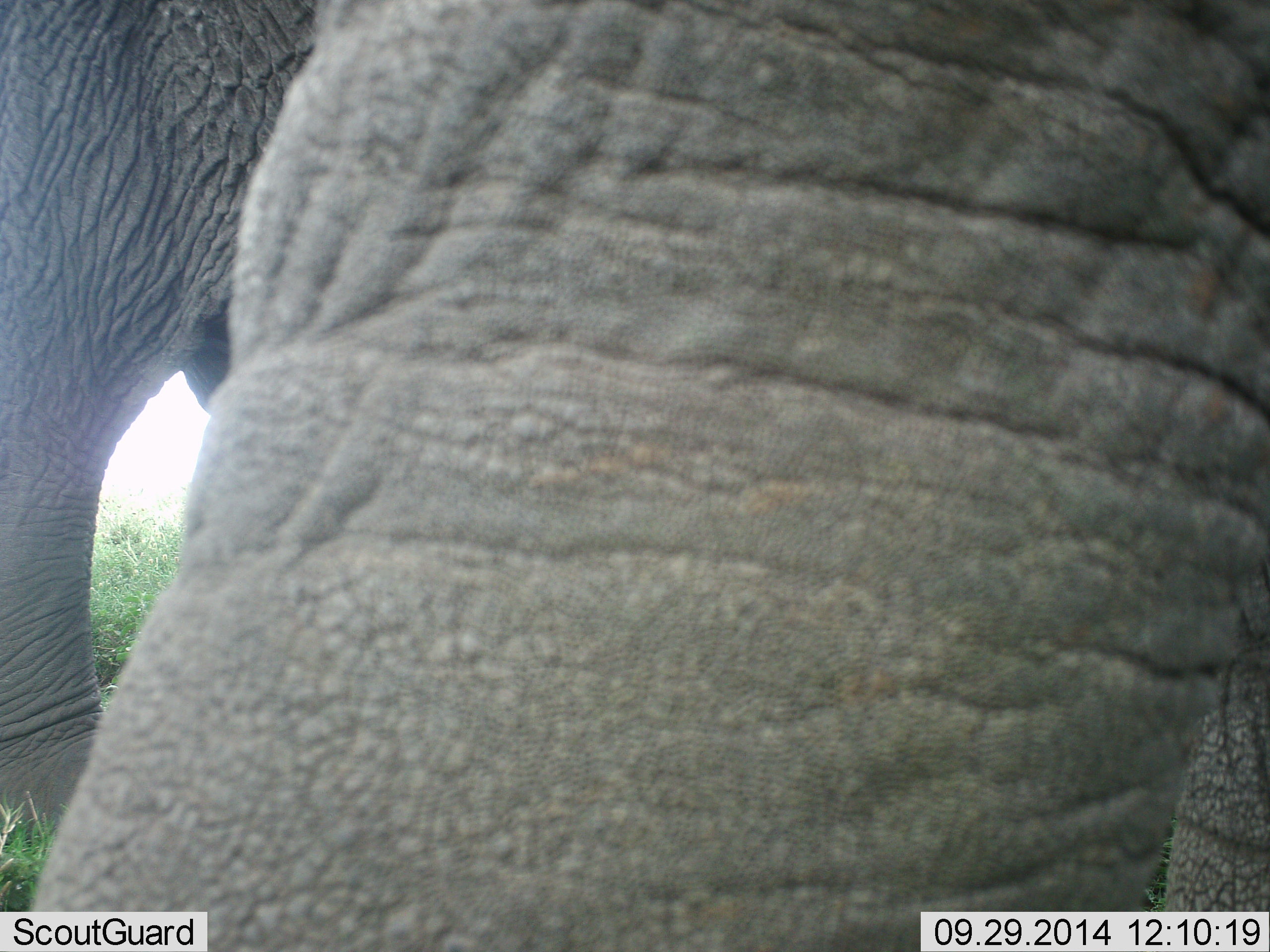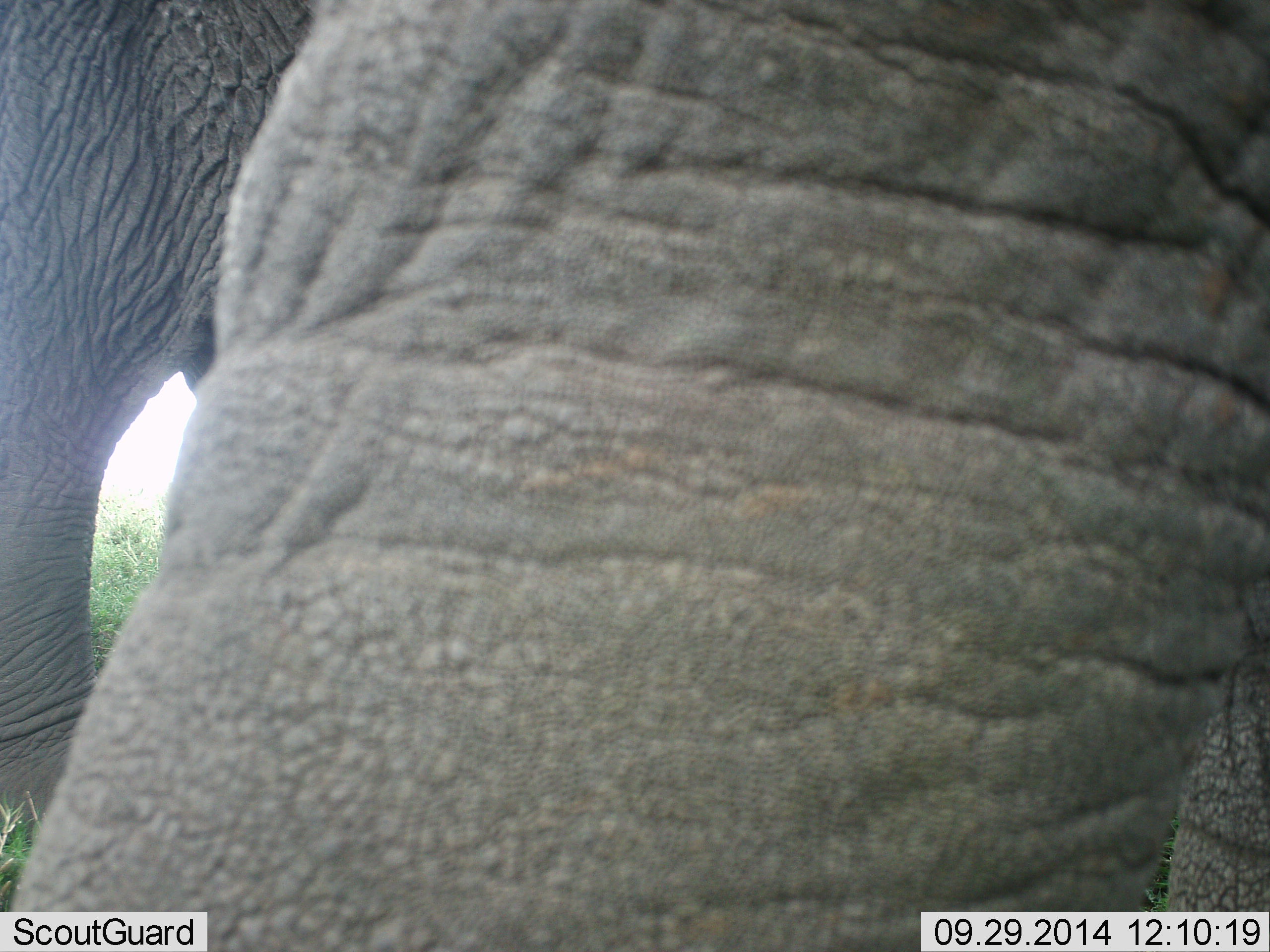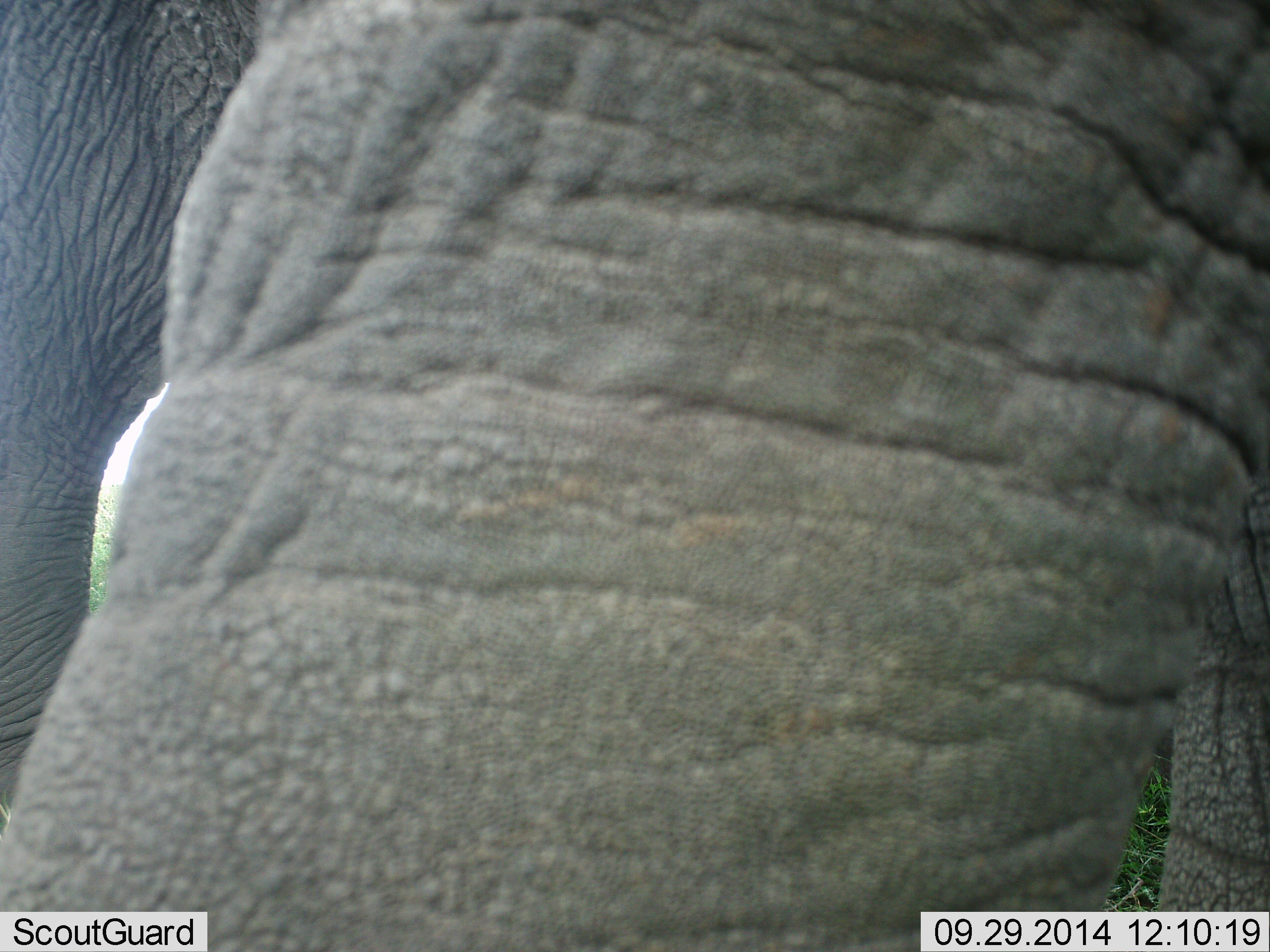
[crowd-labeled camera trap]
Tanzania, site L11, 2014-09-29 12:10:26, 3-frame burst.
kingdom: Animalia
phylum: Chordata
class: Mammalia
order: Proboscidea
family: Elephantidae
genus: Loxodonta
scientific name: Loxodonta africana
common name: african bush elephant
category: elephant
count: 2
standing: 100%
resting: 0%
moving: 10%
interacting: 0%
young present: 0%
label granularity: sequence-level